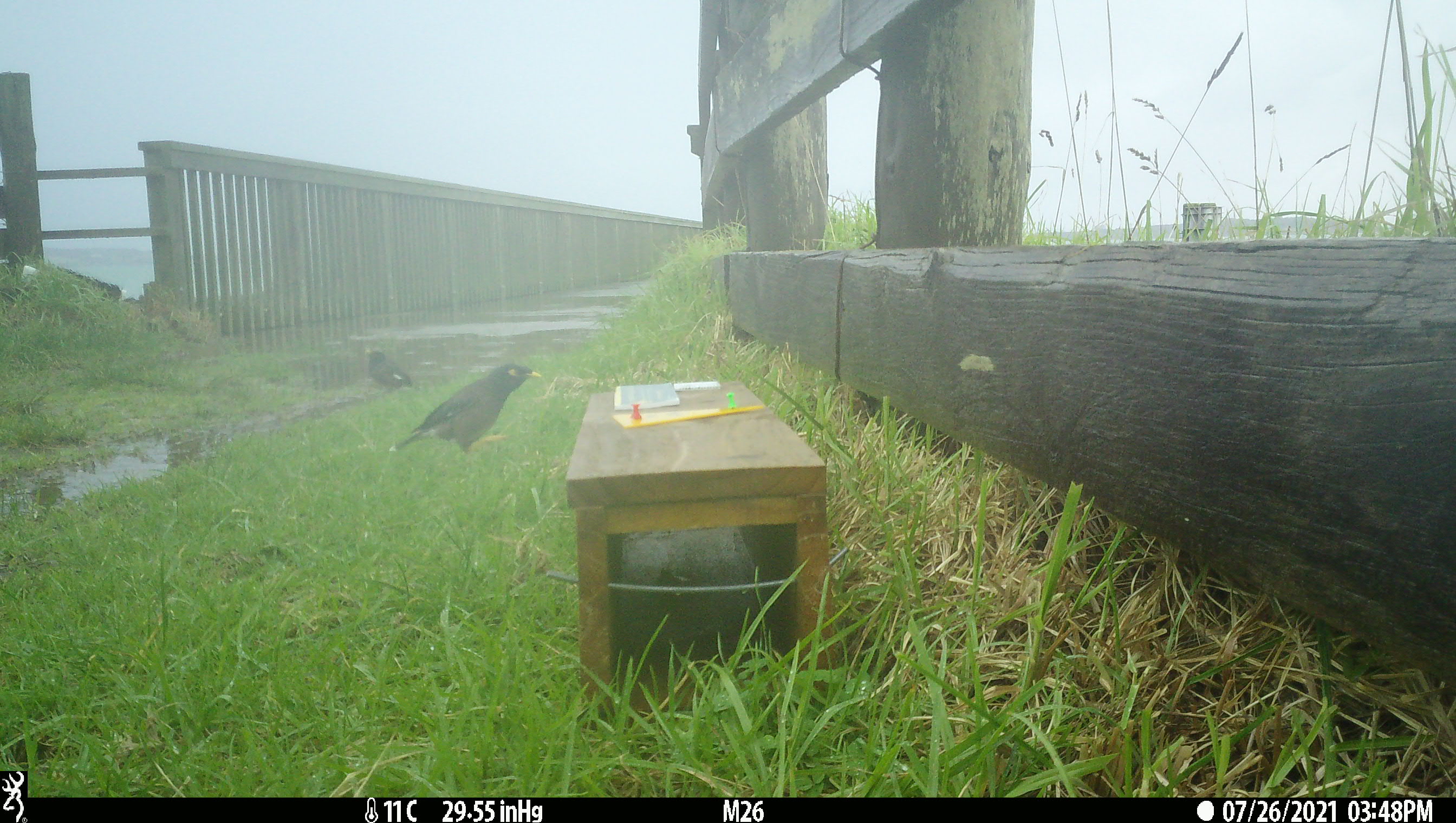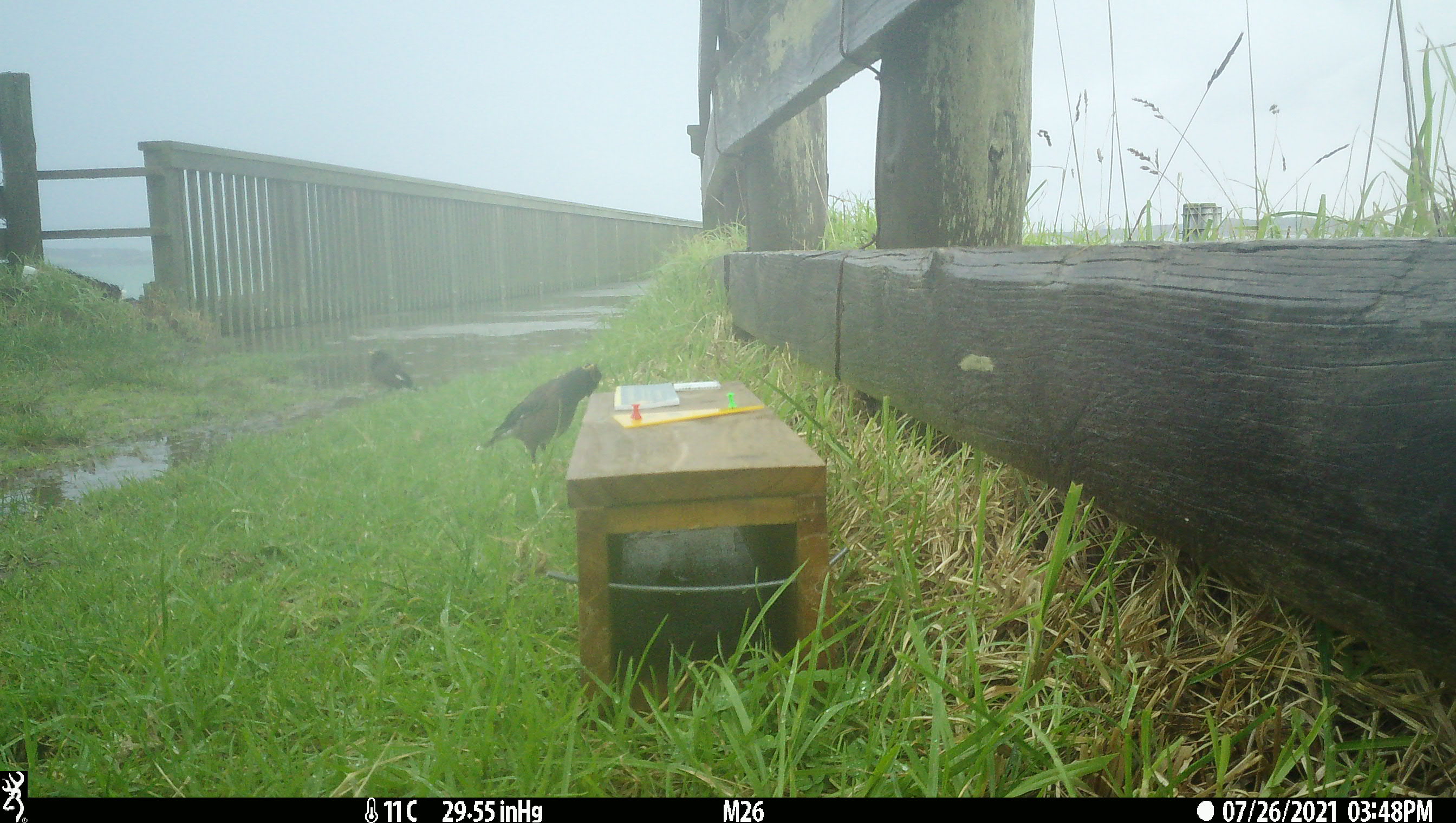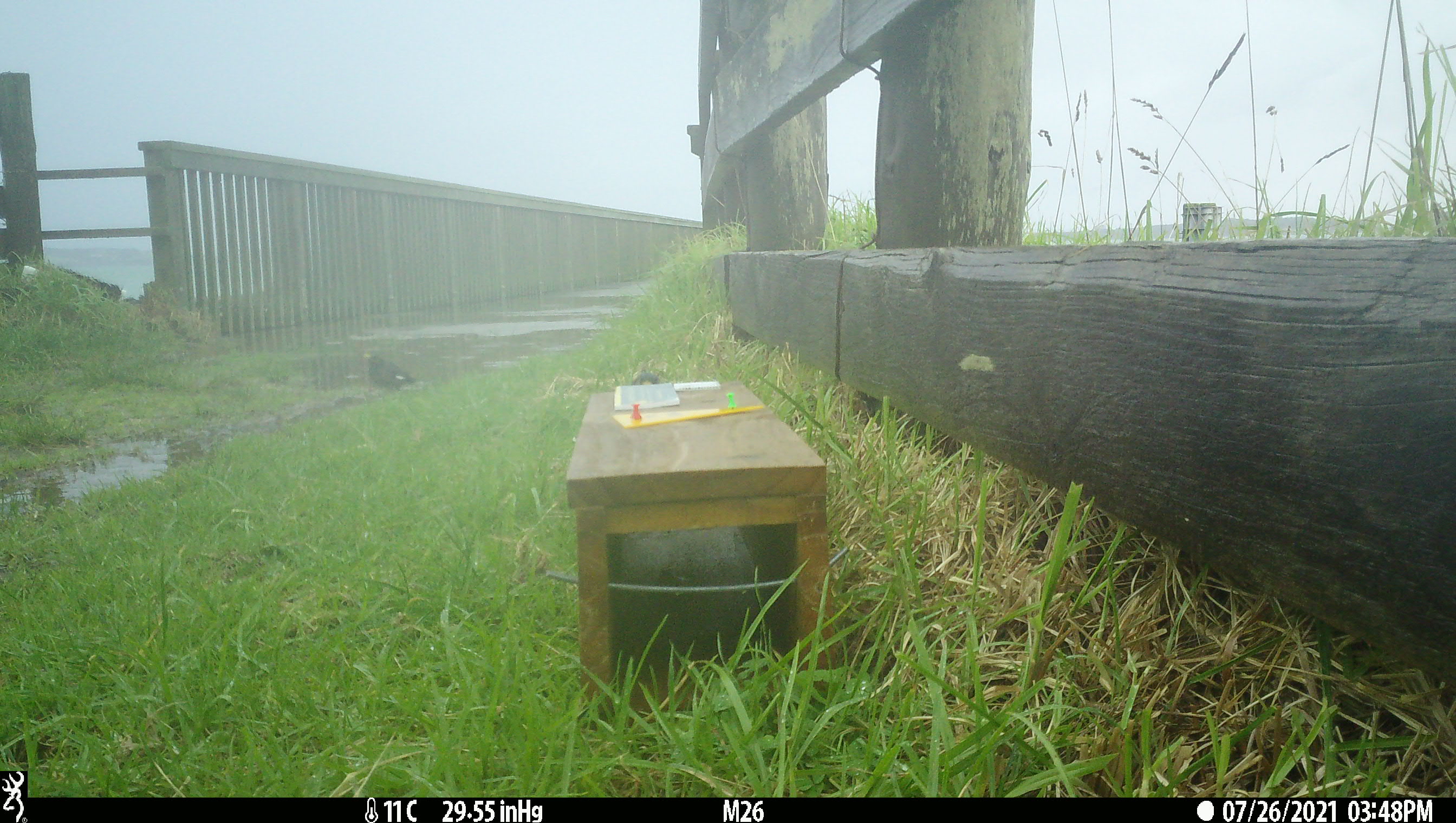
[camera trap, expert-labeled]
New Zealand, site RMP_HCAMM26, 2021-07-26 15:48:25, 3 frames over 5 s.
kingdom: Animalia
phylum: Chordata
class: Aves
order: Passeriformes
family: Sturnidae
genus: Acridotheres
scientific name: Acridotheres tristis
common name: common myna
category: myna